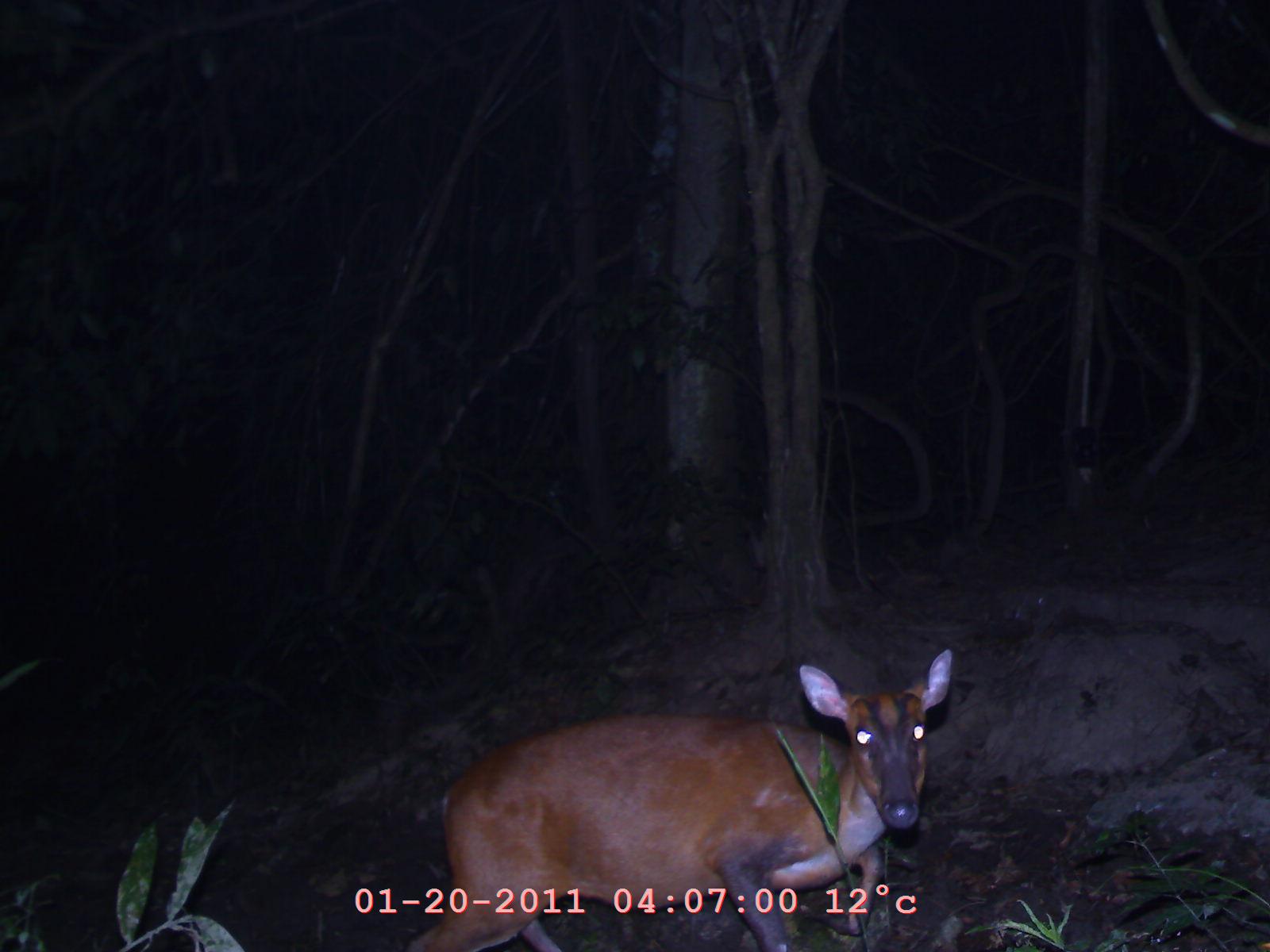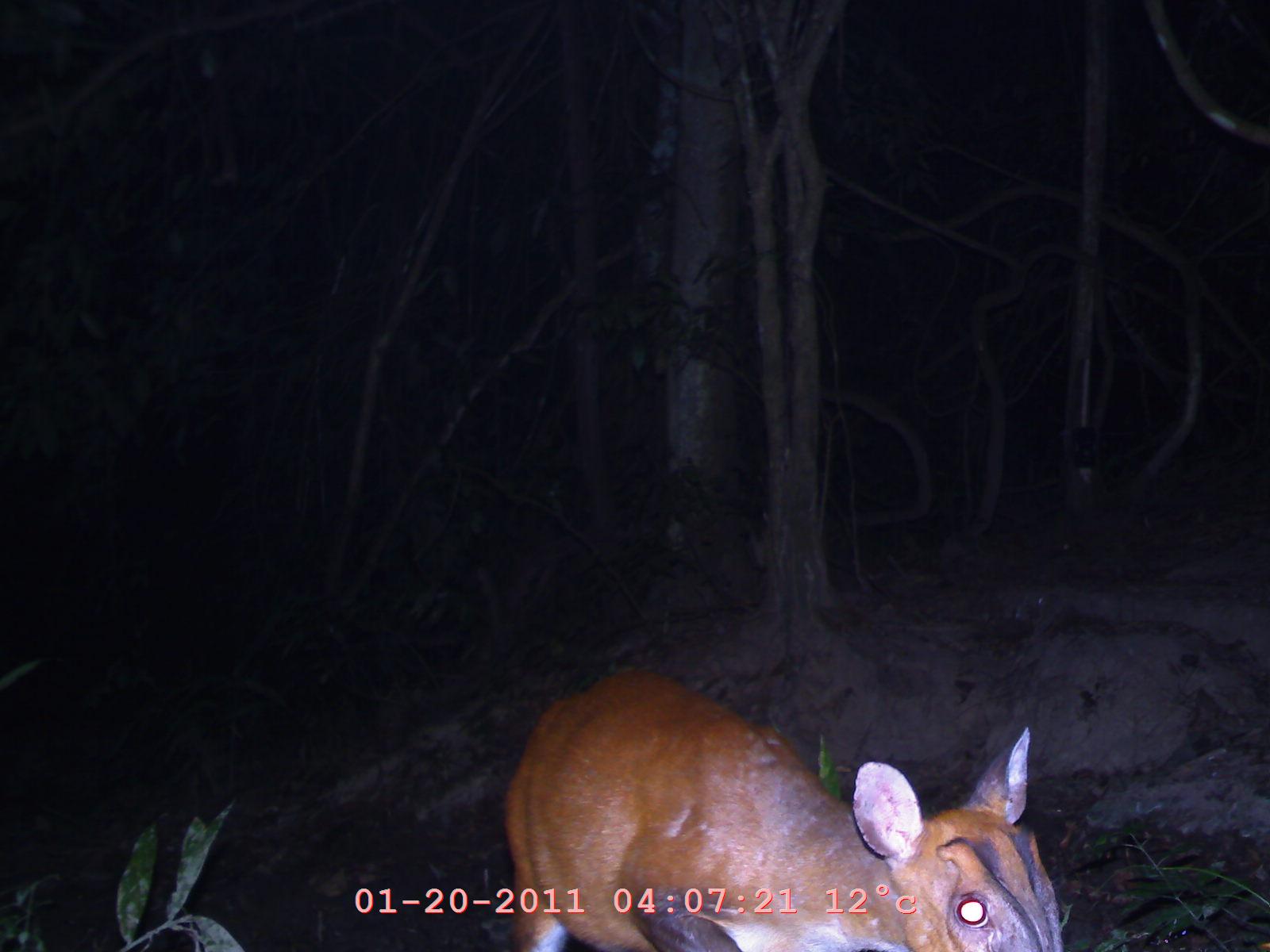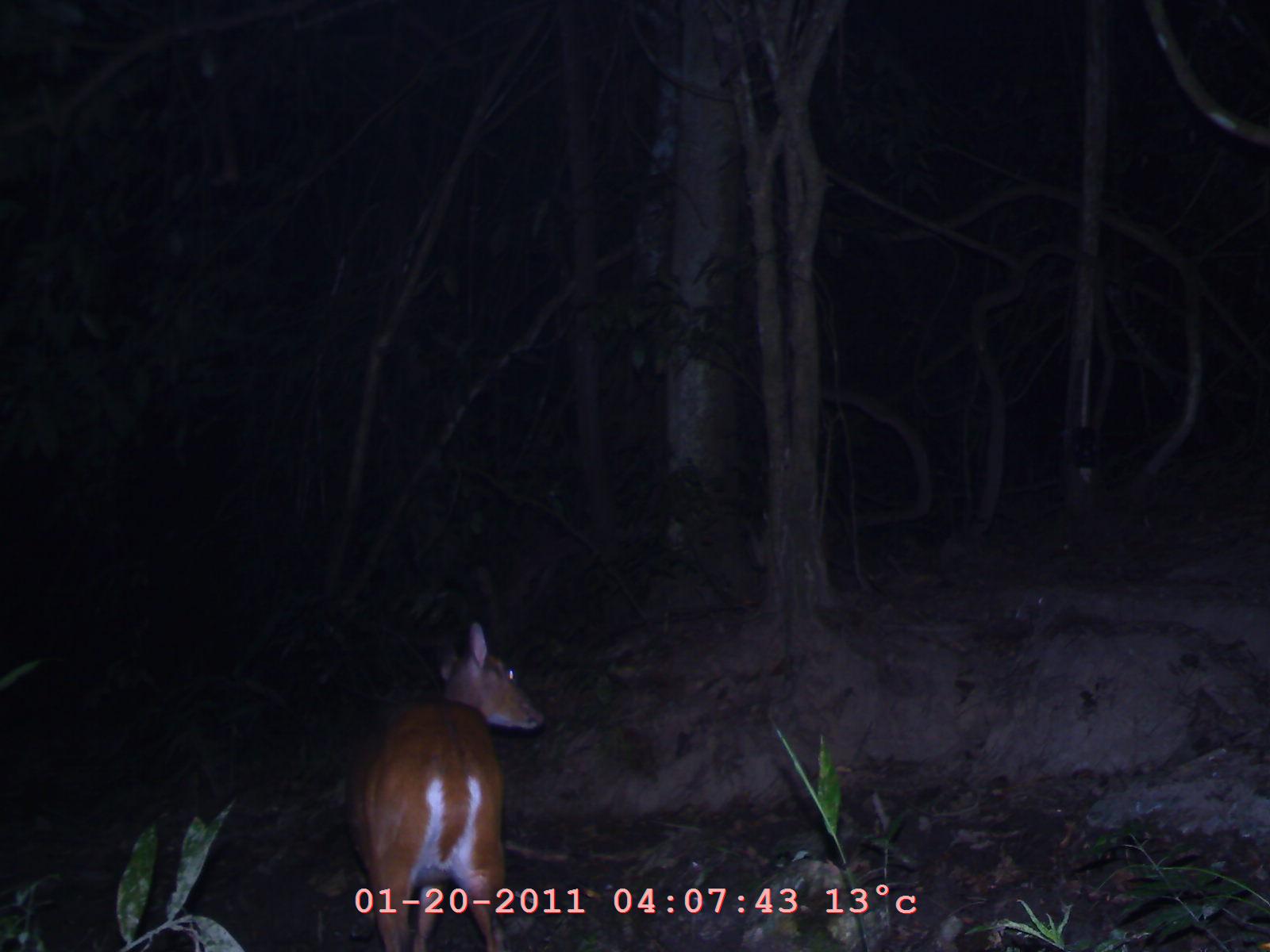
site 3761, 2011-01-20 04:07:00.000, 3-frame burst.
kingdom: Animalia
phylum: Chordata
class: Mammalia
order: Artiodactyla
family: Cervidae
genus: Muntiacus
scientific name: Muntiacus muntjak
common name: southern red muntjac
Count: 1.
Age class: adult.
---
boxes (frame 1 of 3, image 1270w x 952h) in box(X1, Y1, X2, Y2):
muntiacus muntjak: box(404, 646, 955, 948)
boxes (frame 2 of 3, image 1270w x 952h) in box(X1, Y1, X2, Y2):
muntiacus muntjak: box(499, 661, 1066, 951)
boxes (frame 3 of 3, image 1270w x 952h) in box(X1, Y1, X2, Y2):
muntiacus muntjak: box(347, 622, 543, 950)